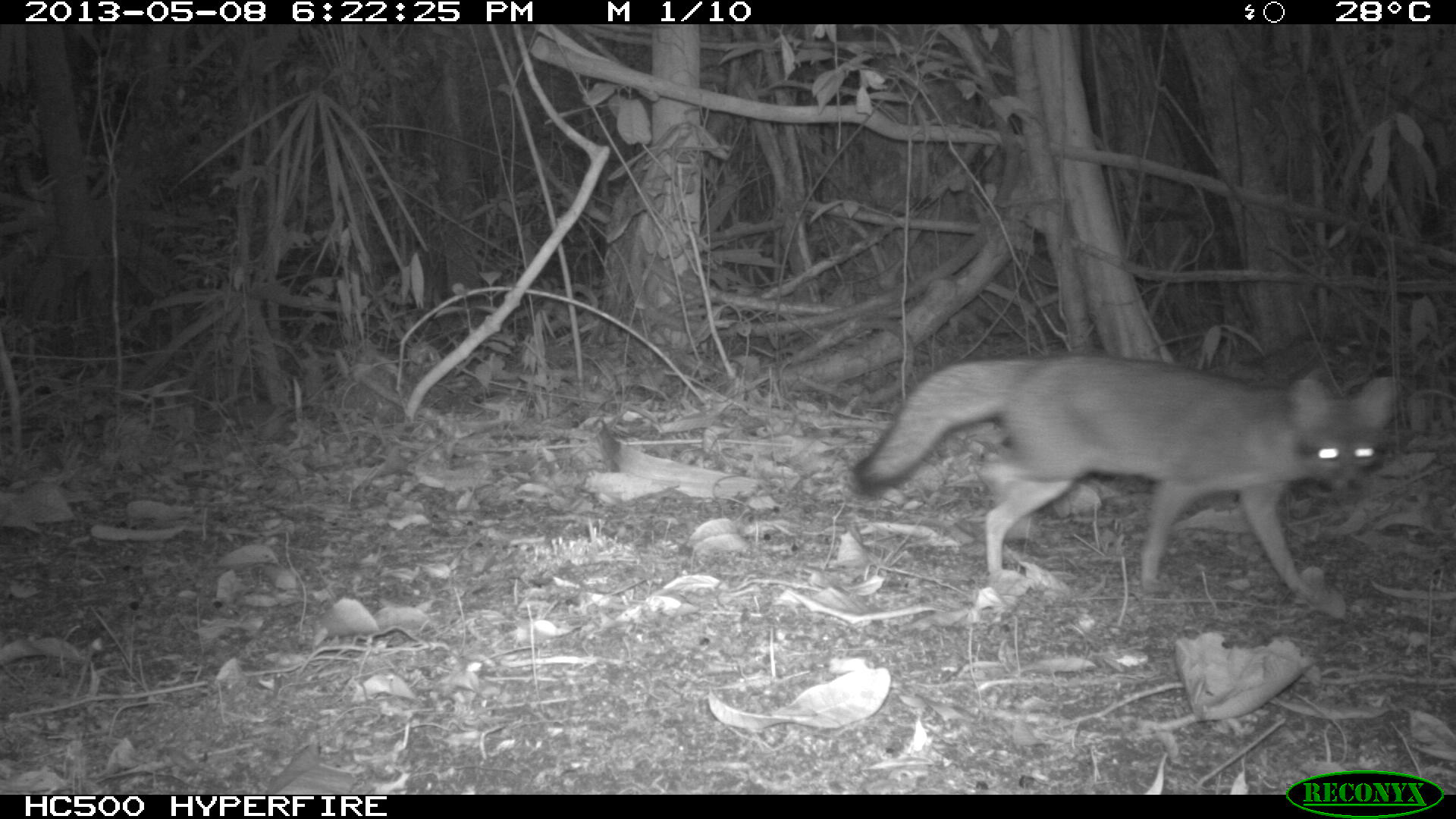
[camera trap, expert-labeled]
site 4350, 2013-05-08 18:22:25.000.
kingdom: Animalia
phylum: Chordata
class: Mammalia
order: Carnivora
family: Canidae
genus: Urocyon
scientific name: Urocyon cinereoargenteus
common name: gray fox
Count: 1.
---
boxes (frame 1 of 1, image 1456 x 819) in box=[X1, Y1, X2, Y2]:
urocyon cinereoargenteus: box=[842, 351, 1400, 602]